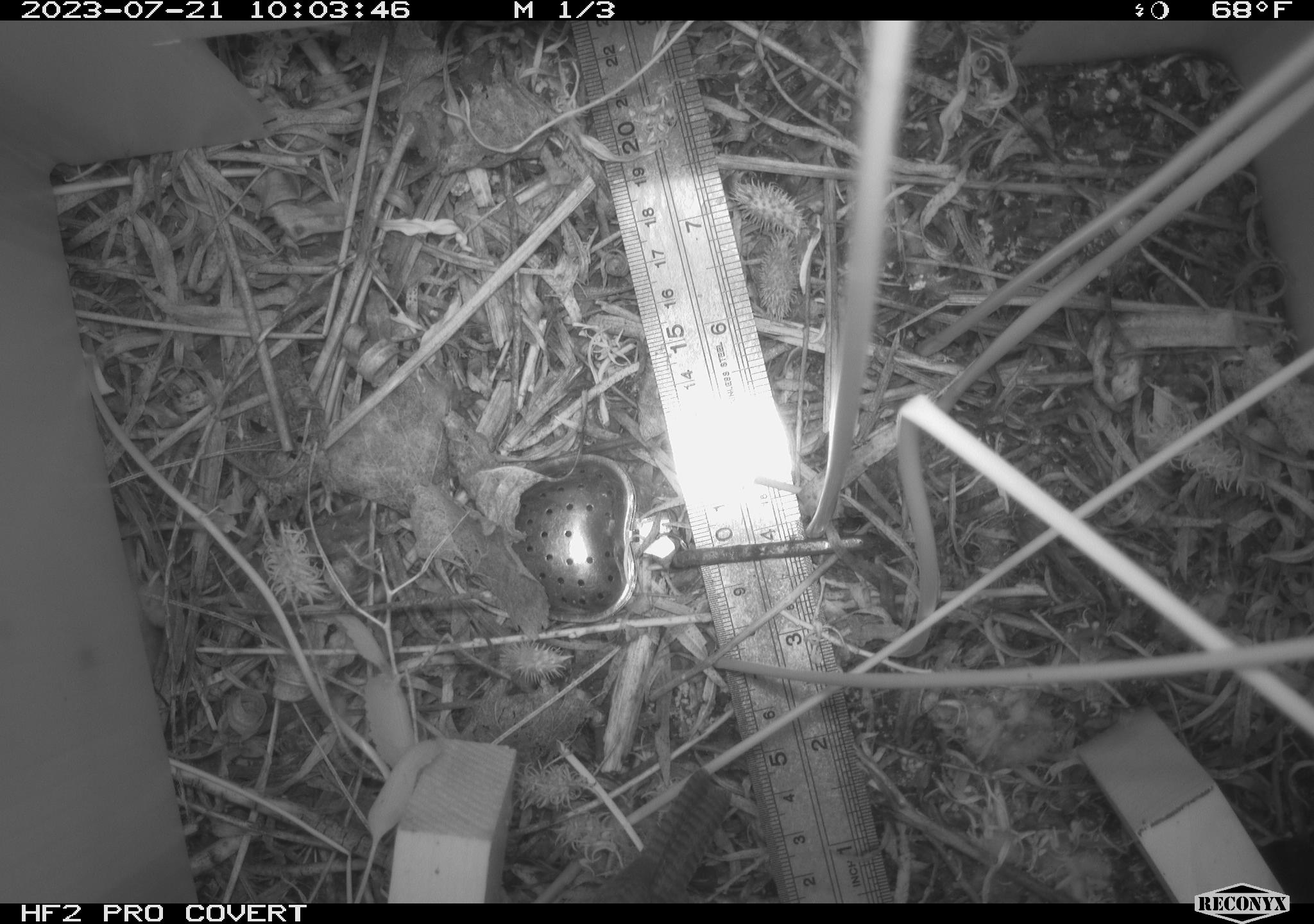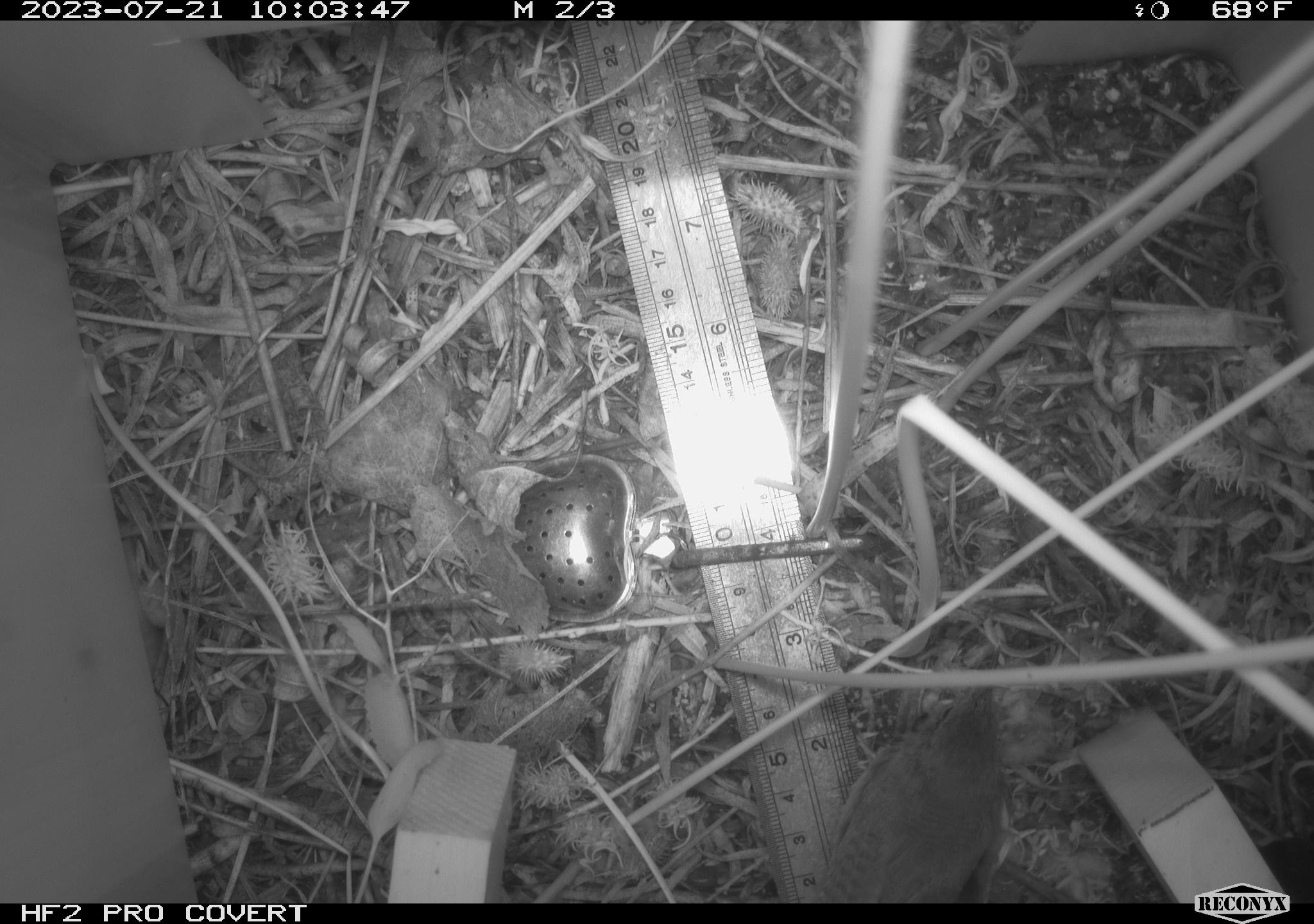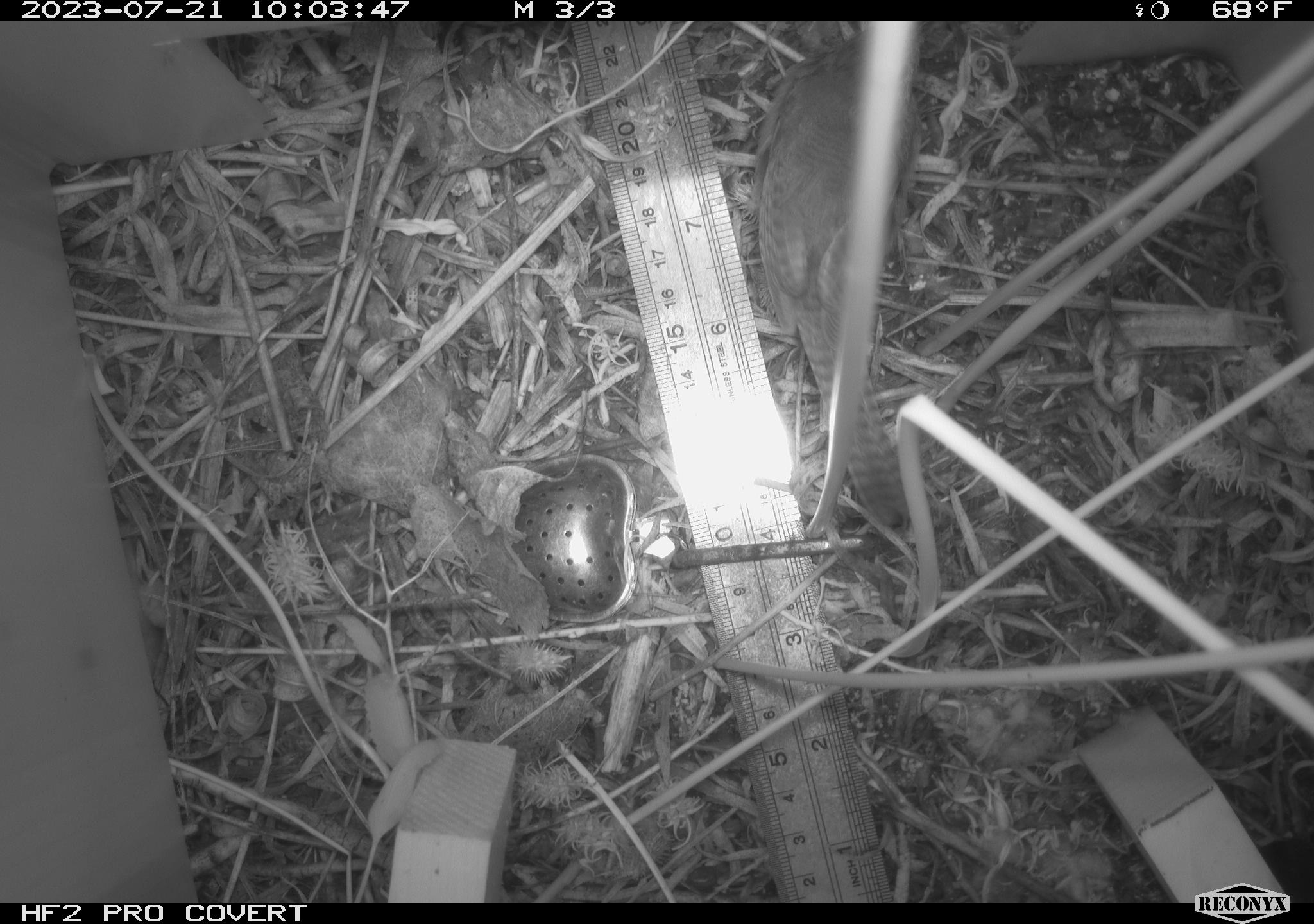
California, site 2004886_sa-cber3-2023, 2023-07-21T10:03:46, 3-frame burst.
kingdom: Animalia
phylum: Chordata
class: Aves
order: Passeriformes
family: Troglodytidae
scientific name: Troglodytidae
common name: wren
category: troglodytidae family